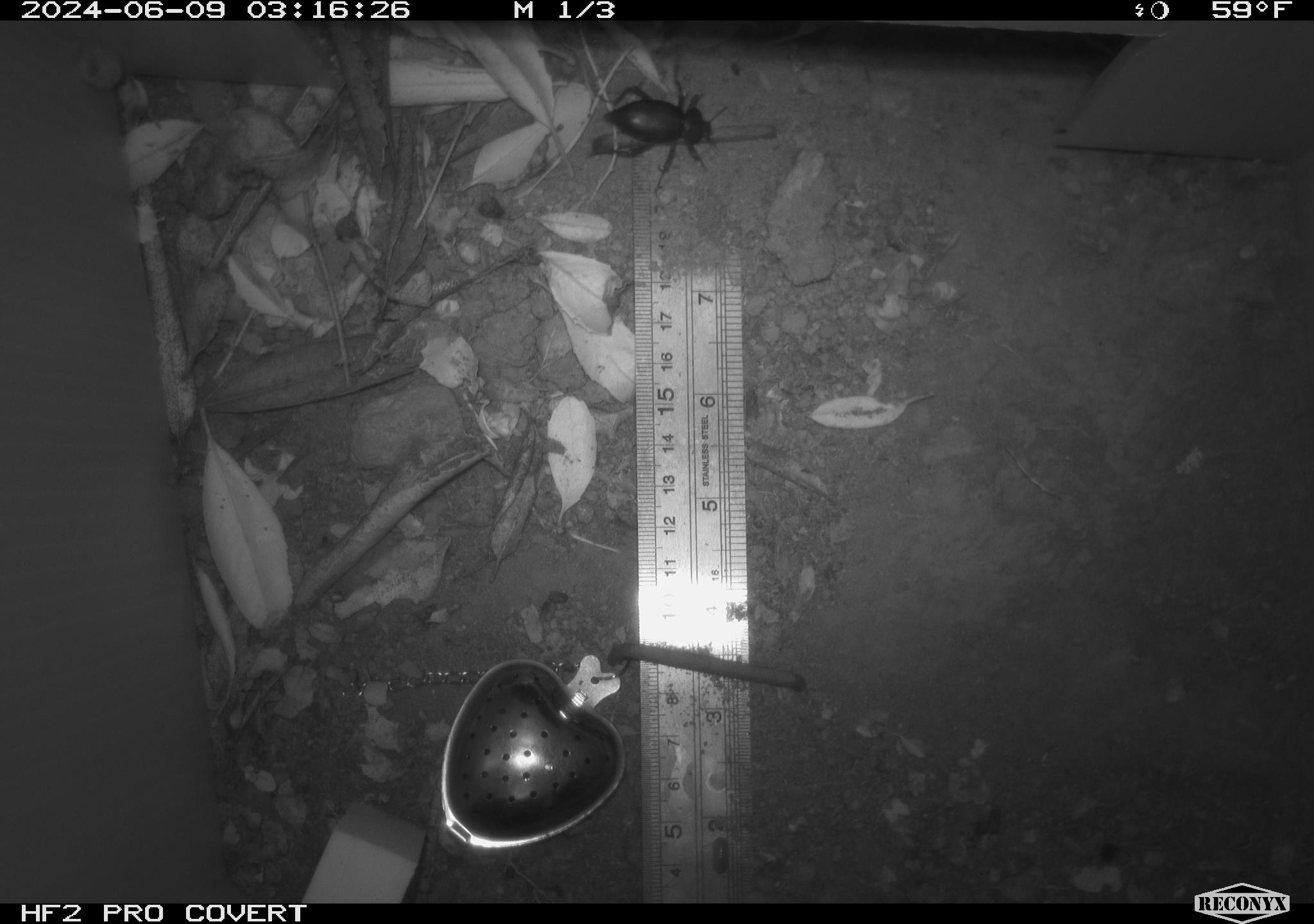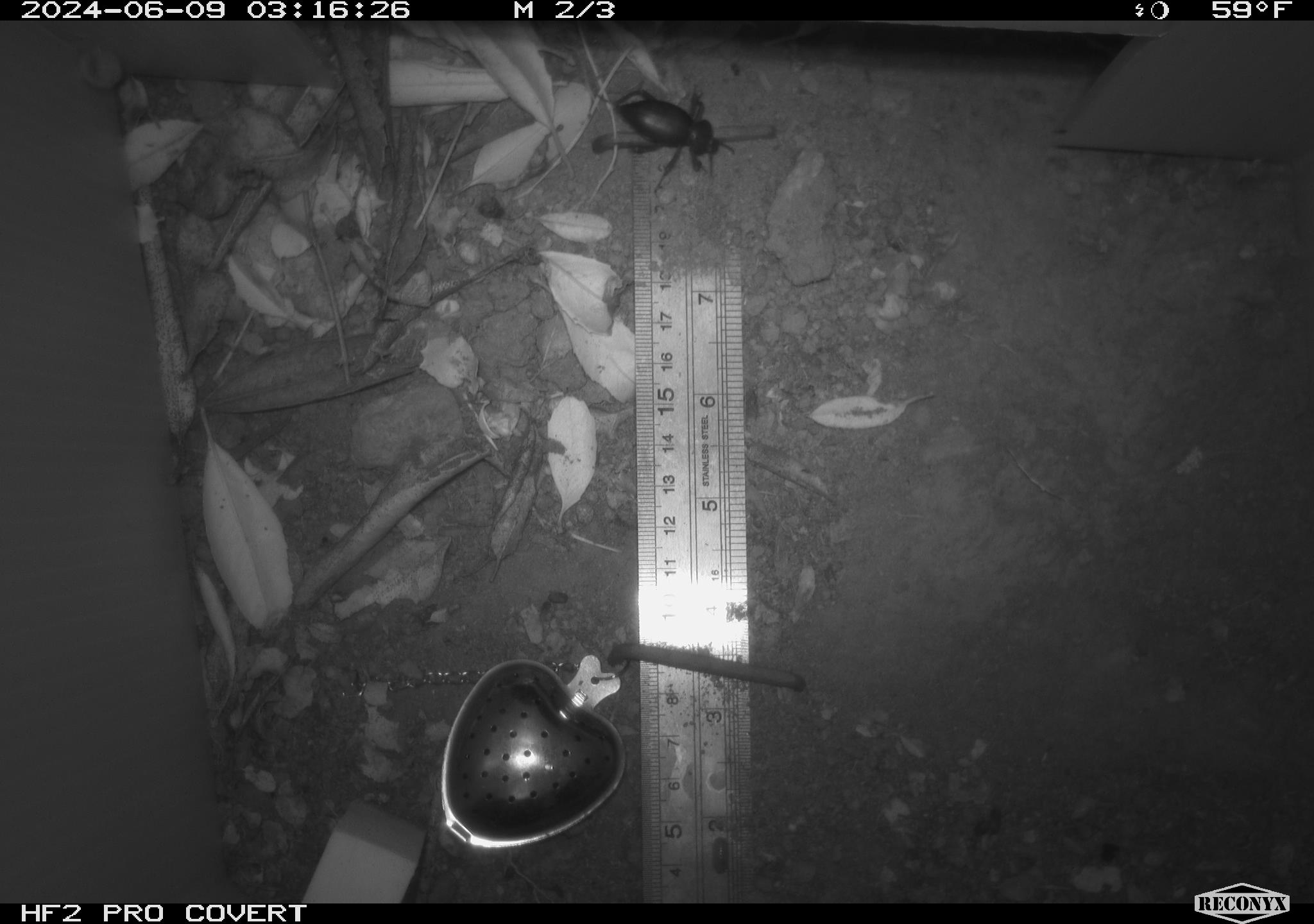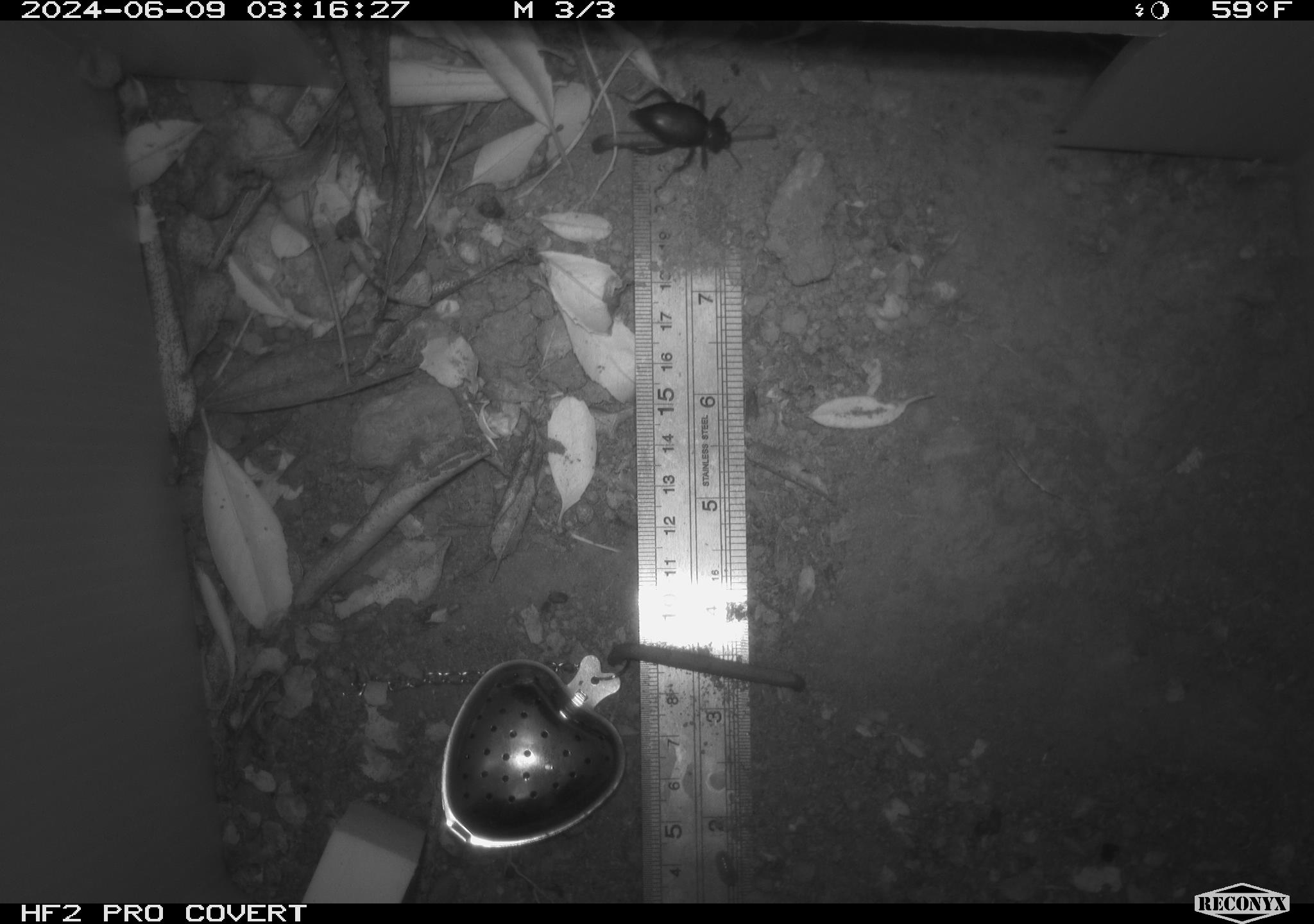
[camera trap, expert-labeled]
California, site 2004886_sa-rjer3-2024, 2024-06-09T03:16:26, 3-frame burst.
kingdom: Animalia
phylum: Arthropoda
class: Insecta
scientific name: Insecta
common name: insect